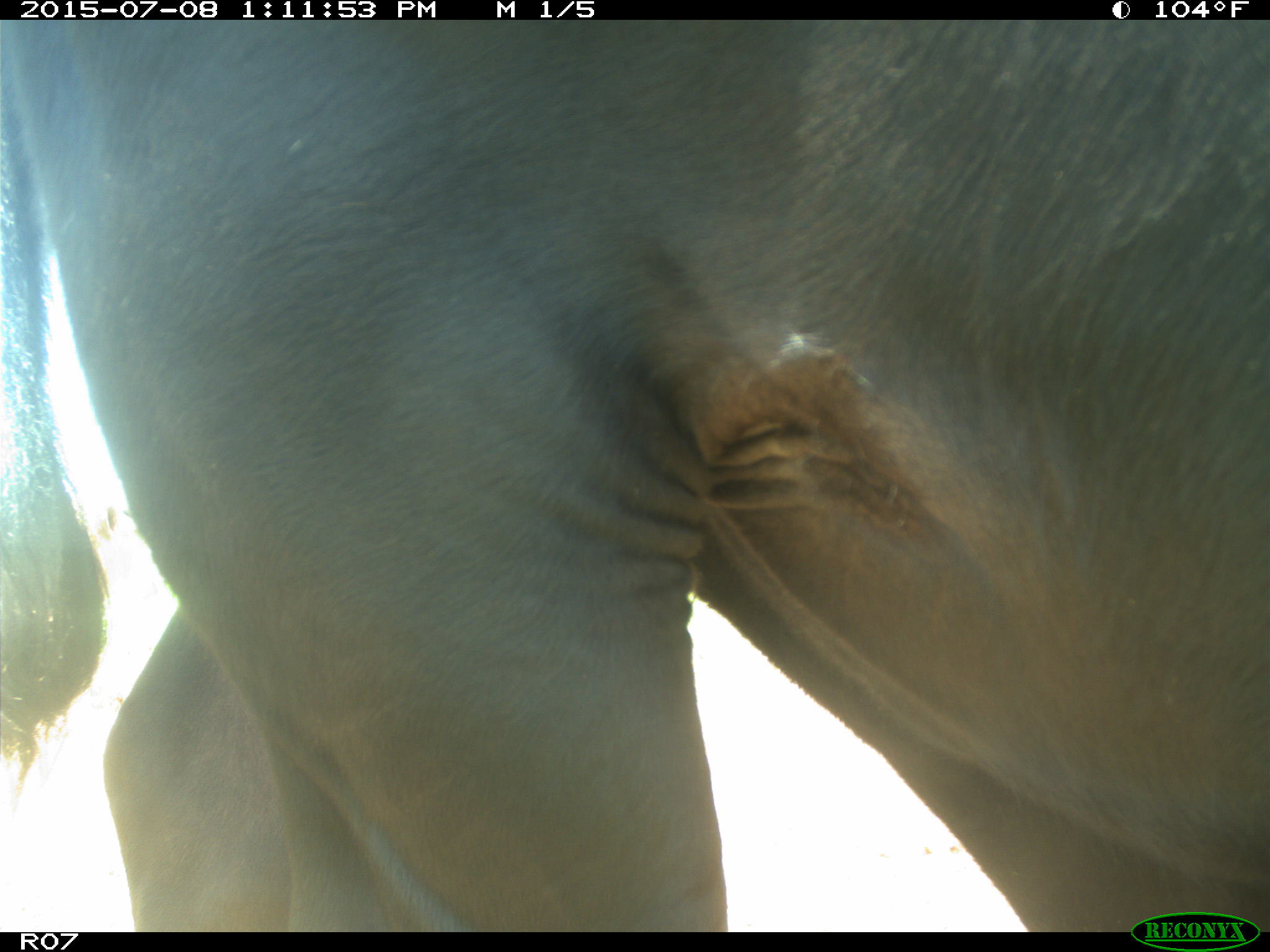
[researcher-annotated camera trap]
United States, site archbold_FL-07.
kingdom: Animalia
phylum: Chordata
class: Mammalia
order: Artiodactyla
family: Bovidae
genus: Bos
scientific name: Bos taurus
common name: domestic cow